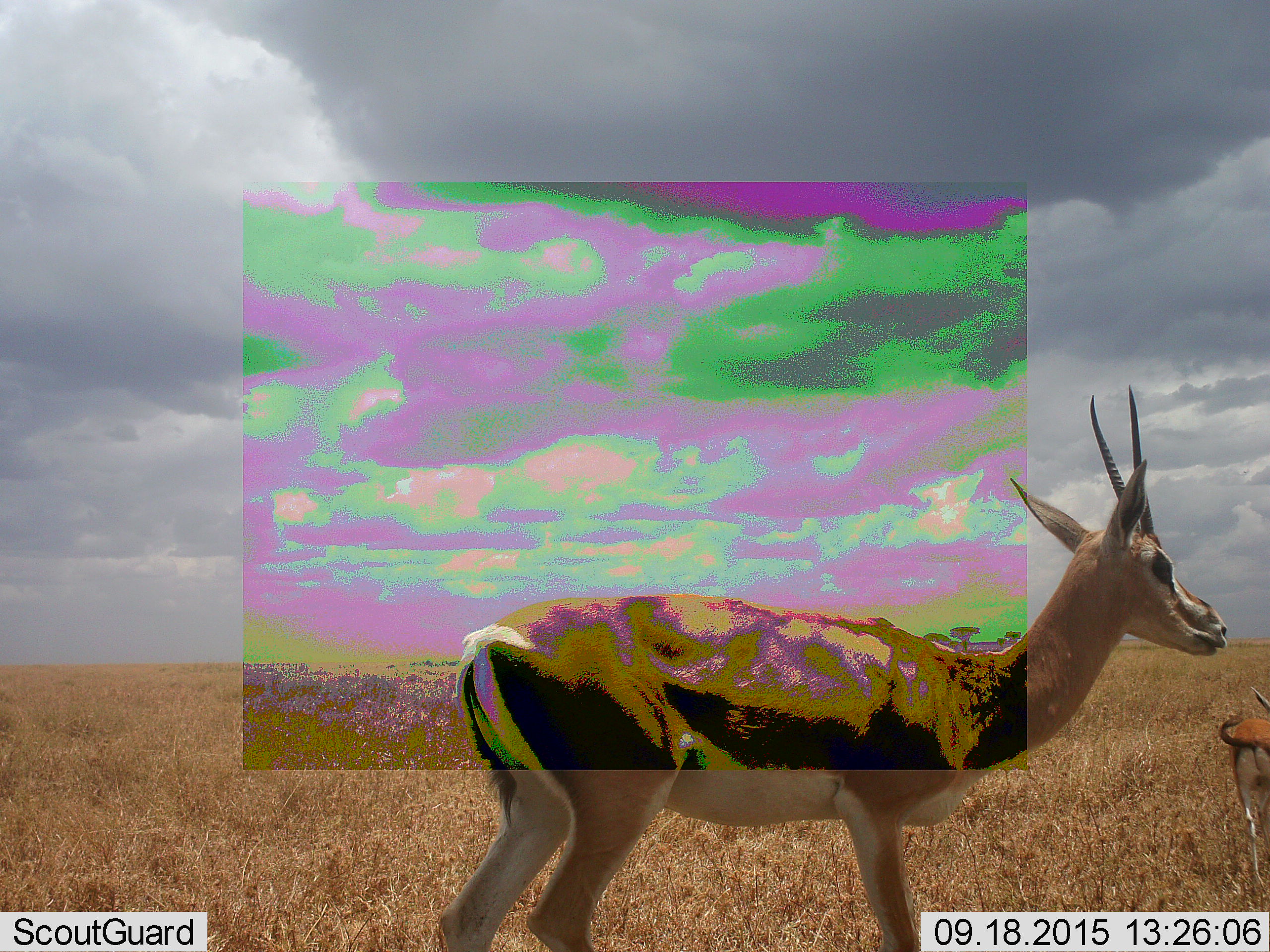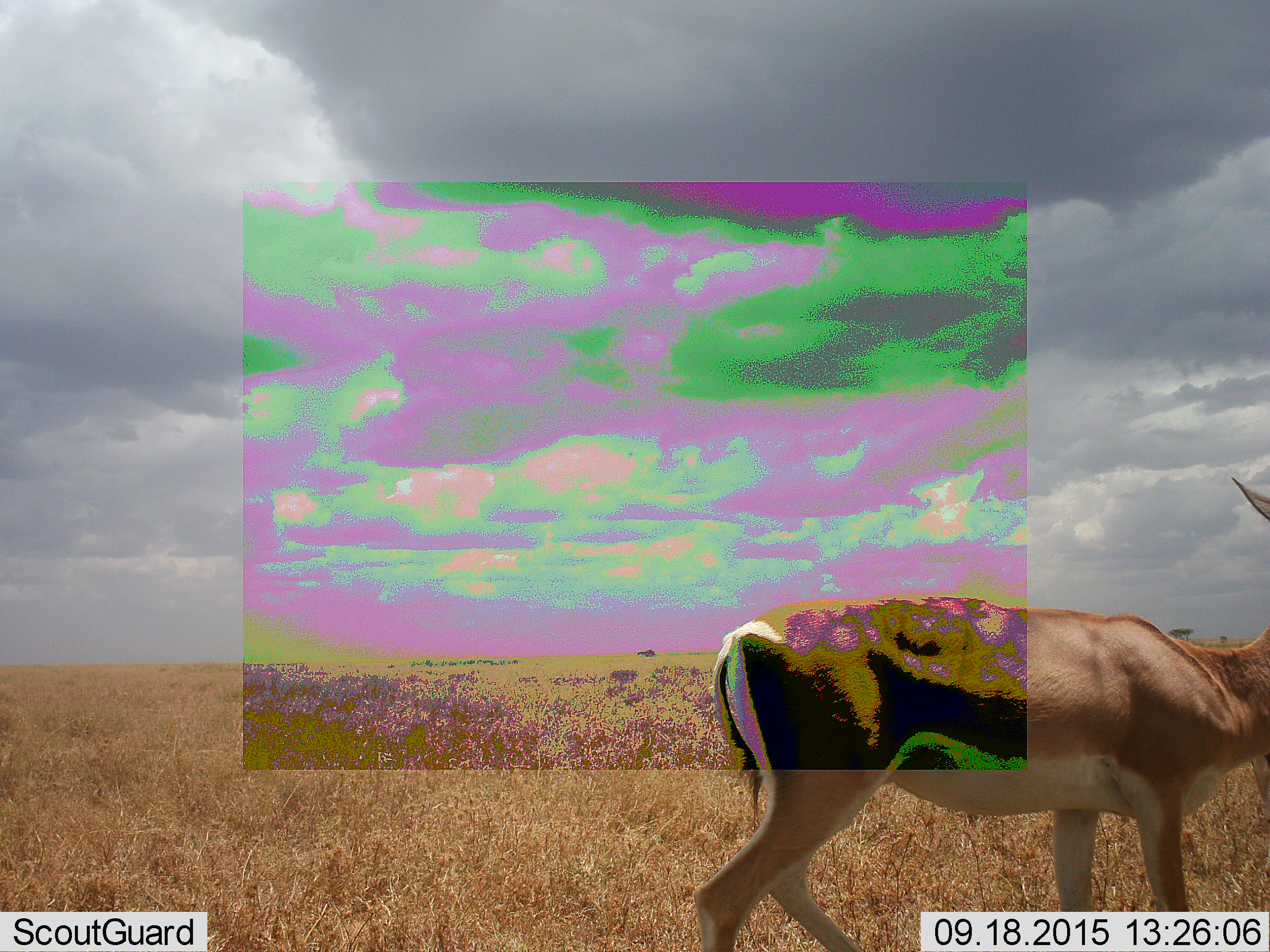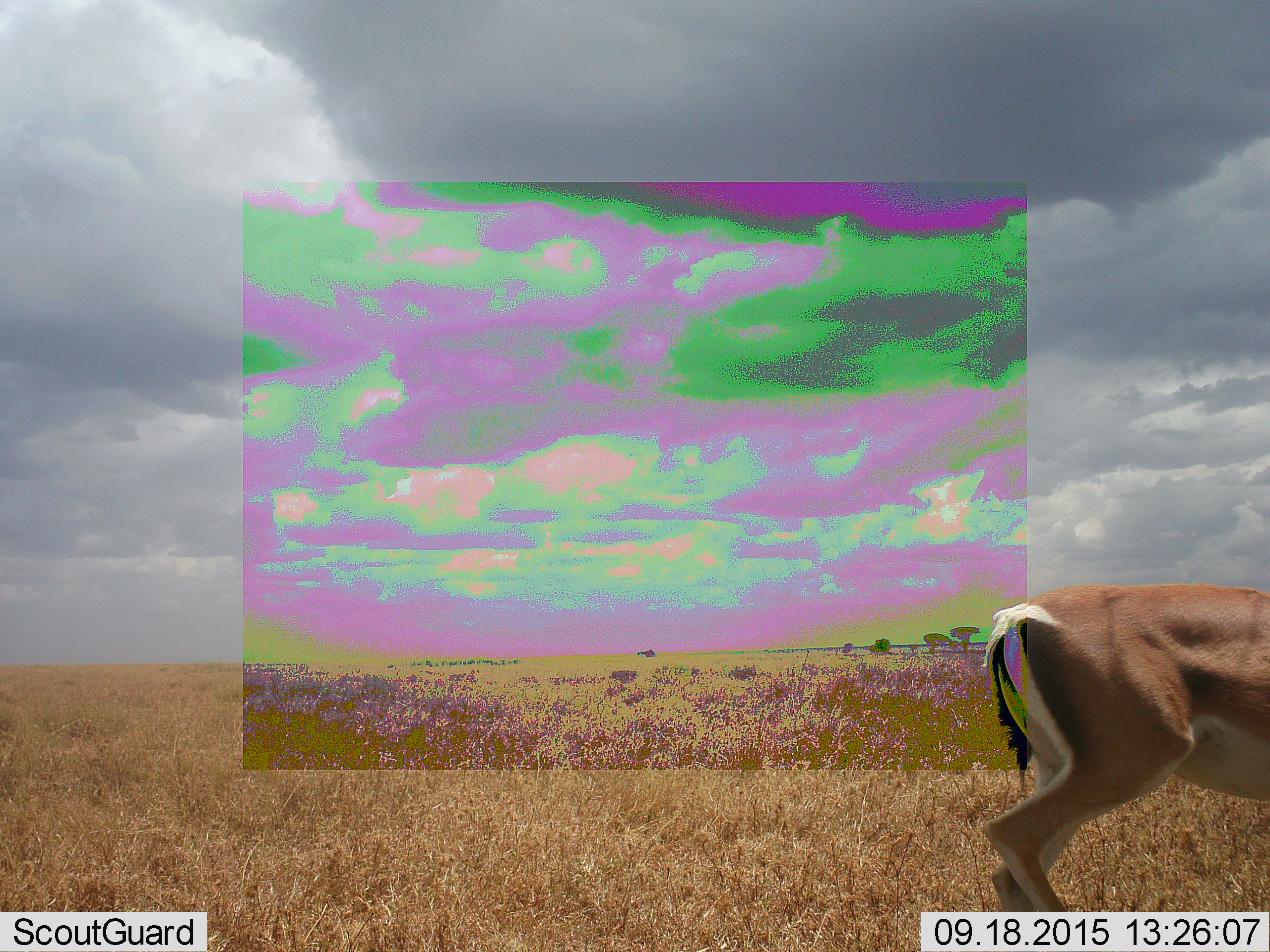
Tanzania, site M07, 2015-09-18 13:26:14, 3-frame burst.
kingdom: Animalia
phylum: Chordata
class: Mammalia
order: Artiodactyla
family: Bovidae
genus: Eudorcas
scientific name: Eudorcas thomsonii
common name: thomson's gazelle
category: gazellethomsons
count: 2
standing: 33%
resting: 0%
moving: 67%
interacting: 0%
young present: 0%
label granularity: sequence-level